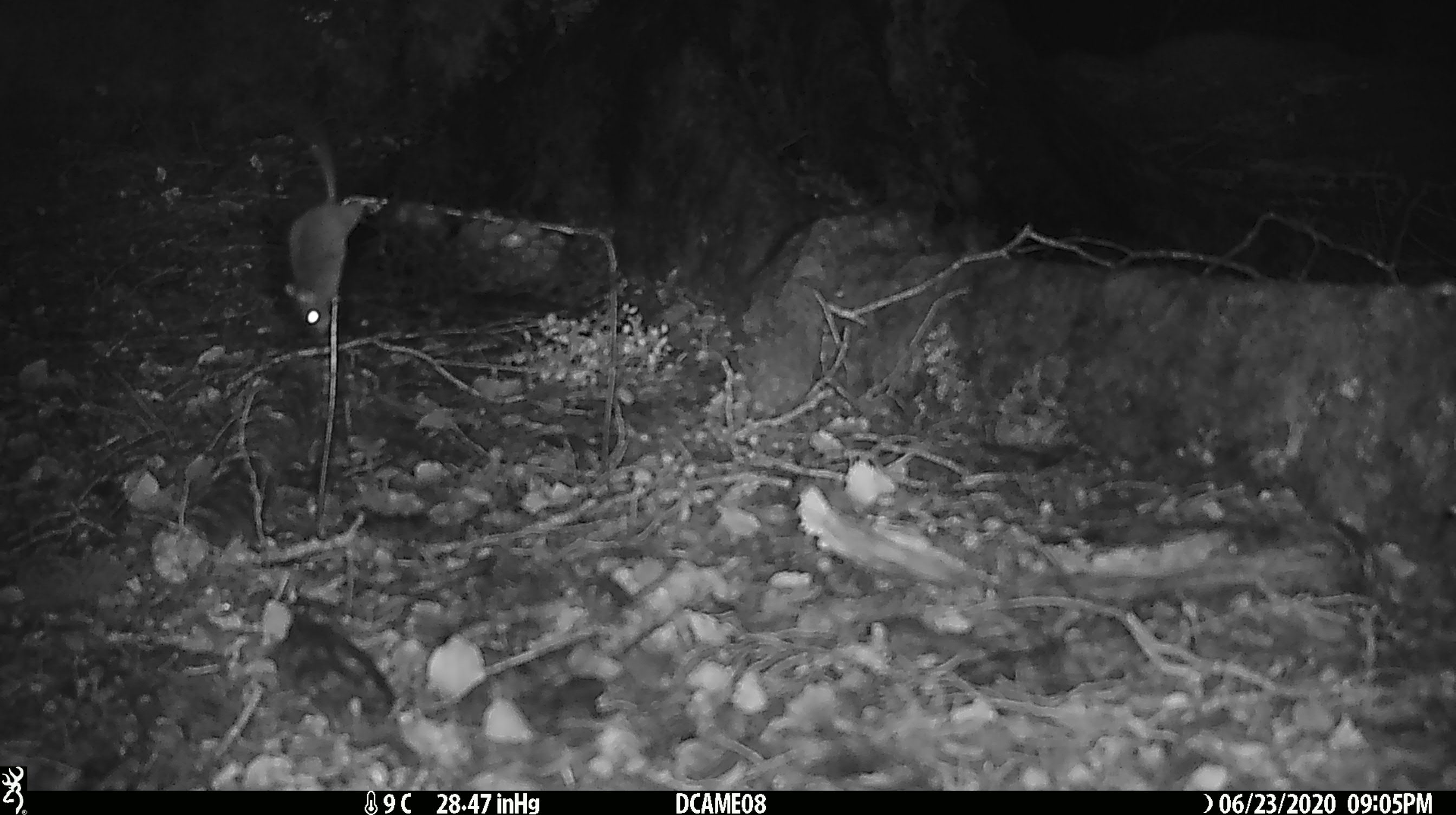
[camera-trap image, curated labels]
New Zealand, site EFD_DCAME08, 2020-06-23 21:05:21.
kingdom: Animalia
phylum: Chordata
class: Mammalia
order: Rodentia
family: Muridae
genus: Mus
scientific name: Mus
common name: mouse